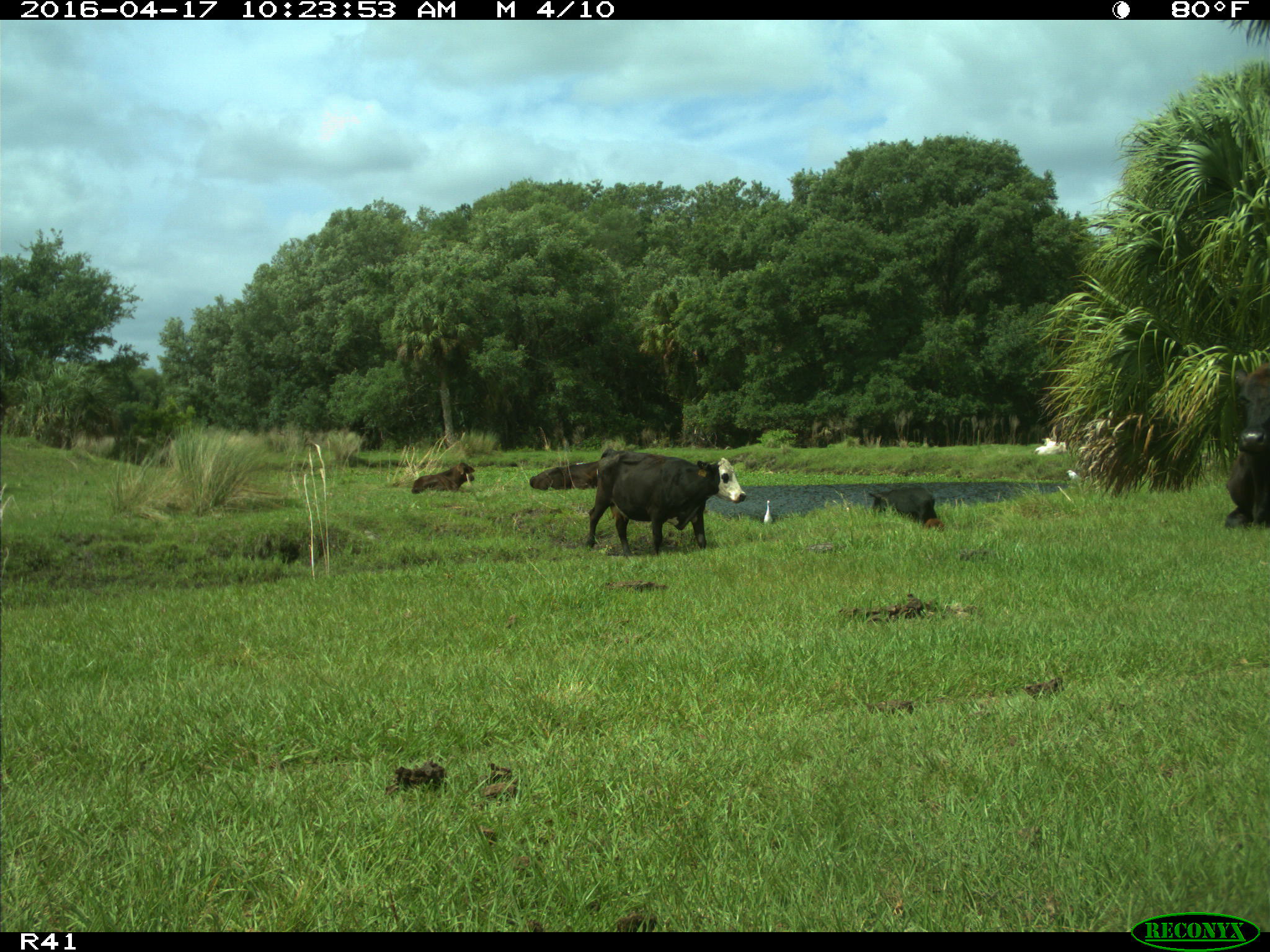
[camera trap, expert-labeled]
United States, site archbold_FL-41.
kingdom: Animalia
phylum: Chordata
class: Mammalia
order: Artiodactyla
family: Bovidae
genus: Bos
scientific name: Bos taurus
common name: domestic cow